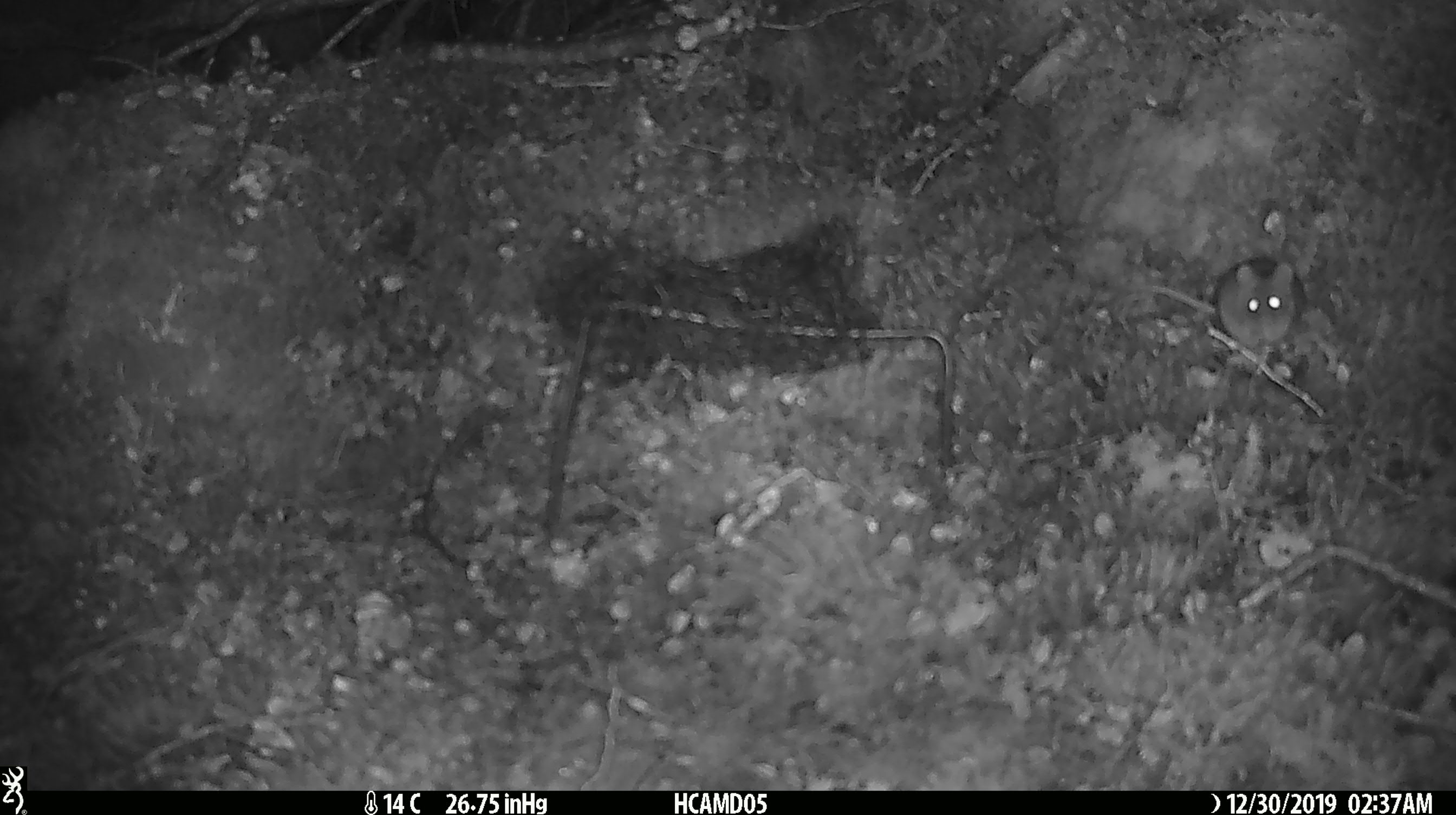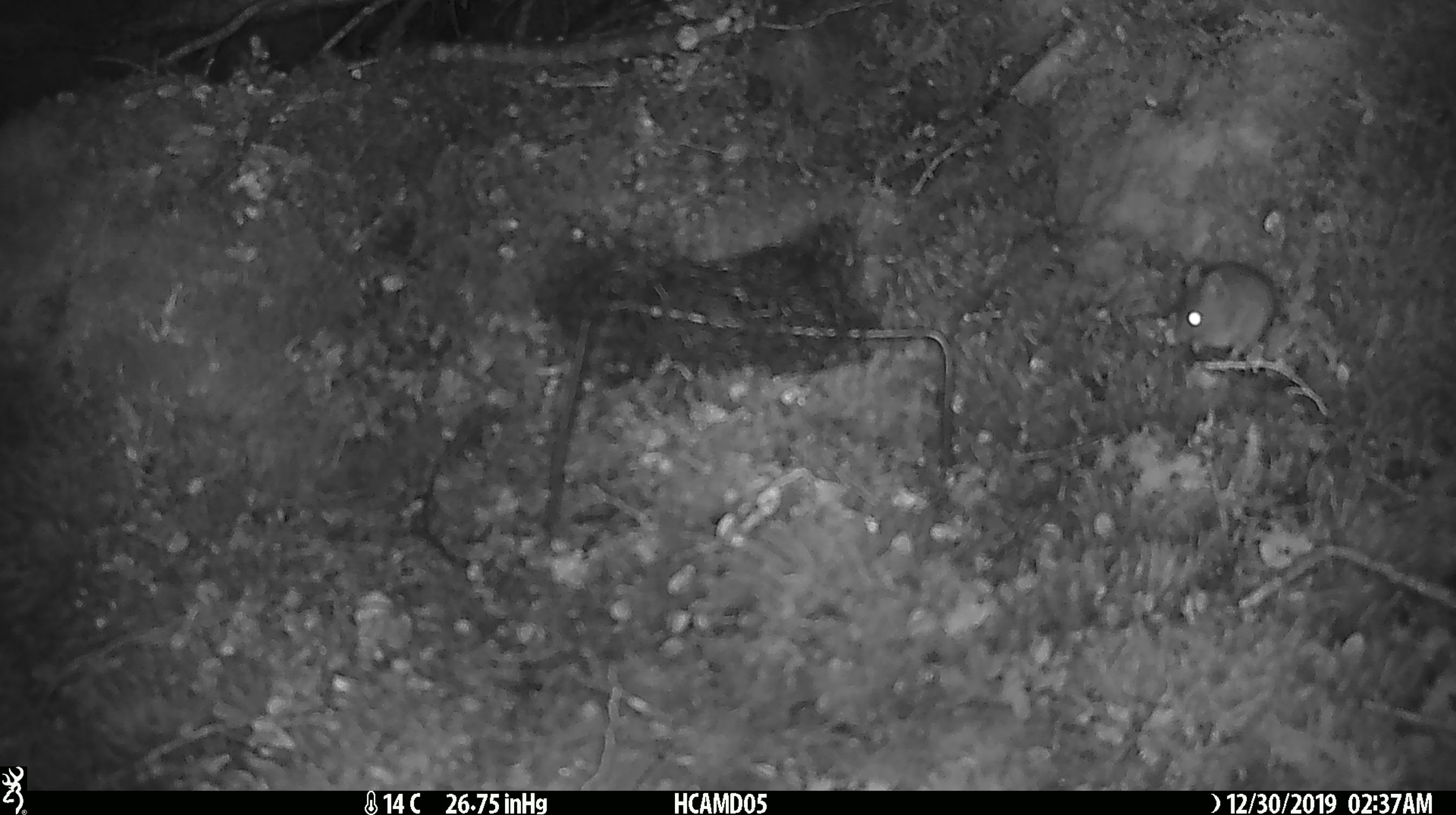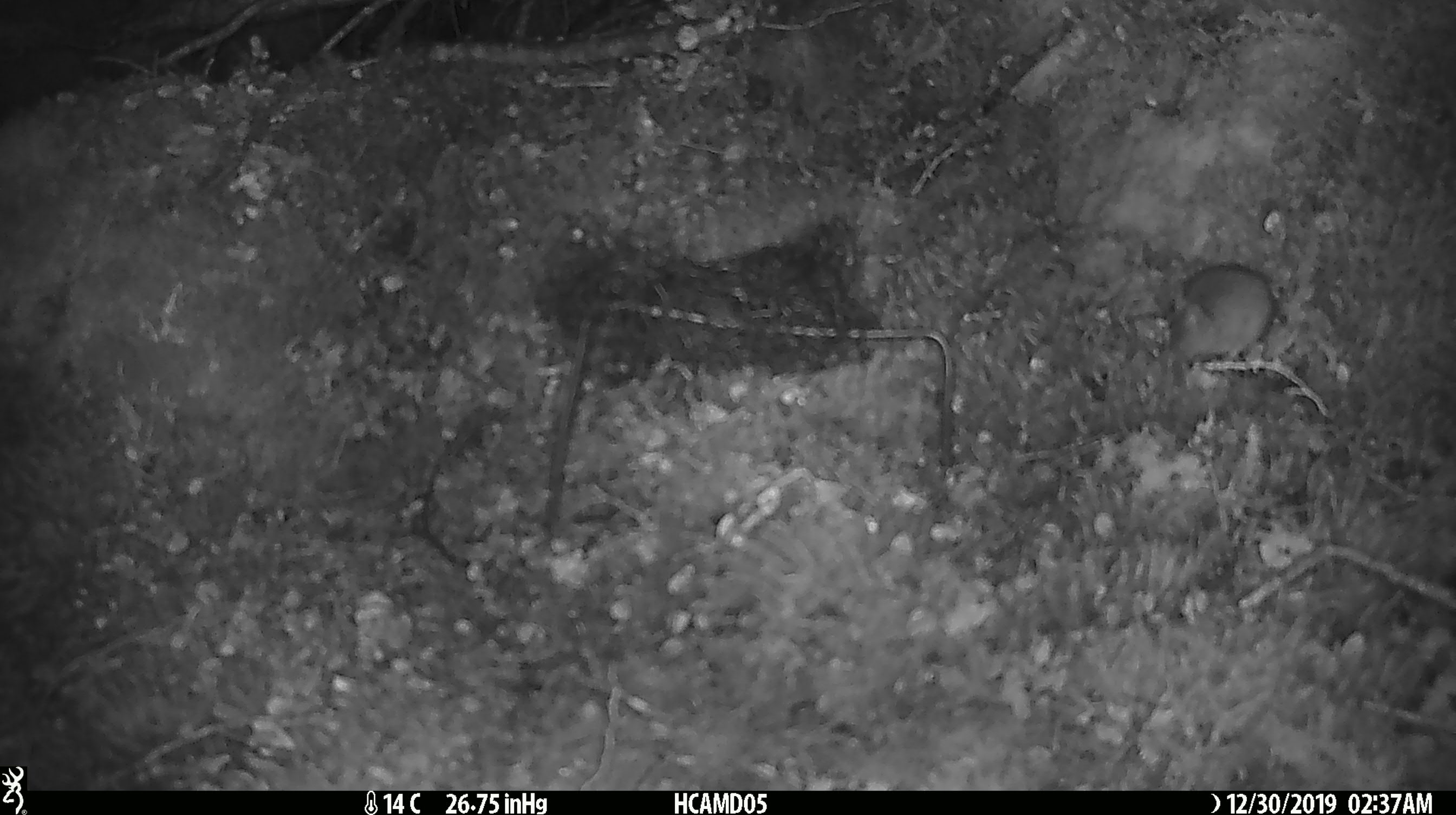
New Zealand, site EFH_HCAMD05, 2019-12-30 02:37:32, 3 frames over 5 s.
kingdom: Animalia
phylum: Chordata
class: Mammalia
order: Rodentia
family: Muridae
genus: Mus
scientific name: Mus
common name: mouse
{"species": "mouse (Mus)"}